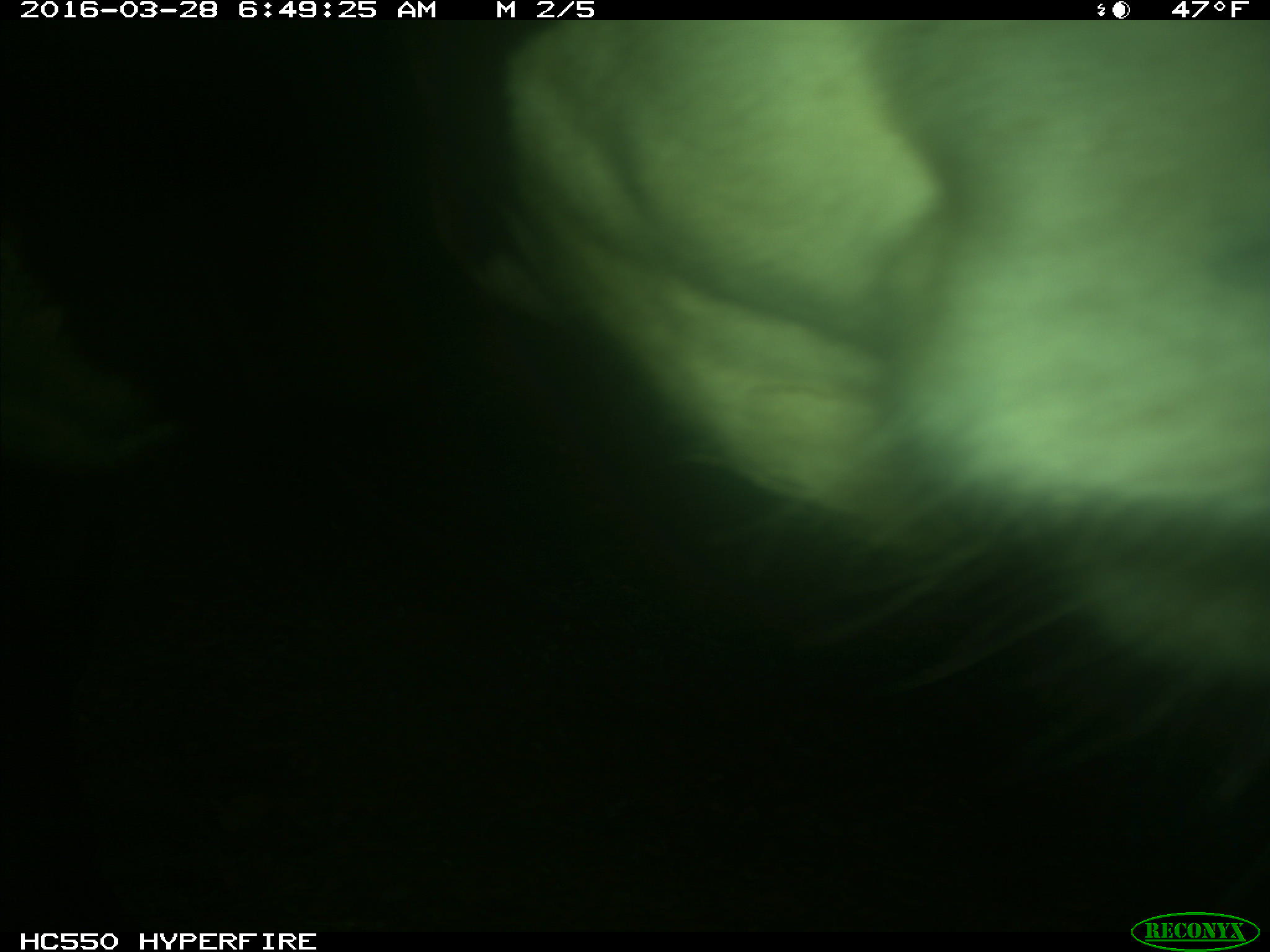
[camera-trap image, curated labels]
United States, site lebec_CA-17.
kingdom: Animalia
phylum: Chordata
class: Mammalia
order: Artiodactyla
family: Bovidae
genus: Bos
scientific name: Bos taurus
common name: domestic cow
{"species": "Bos taurus (domestic cow)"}